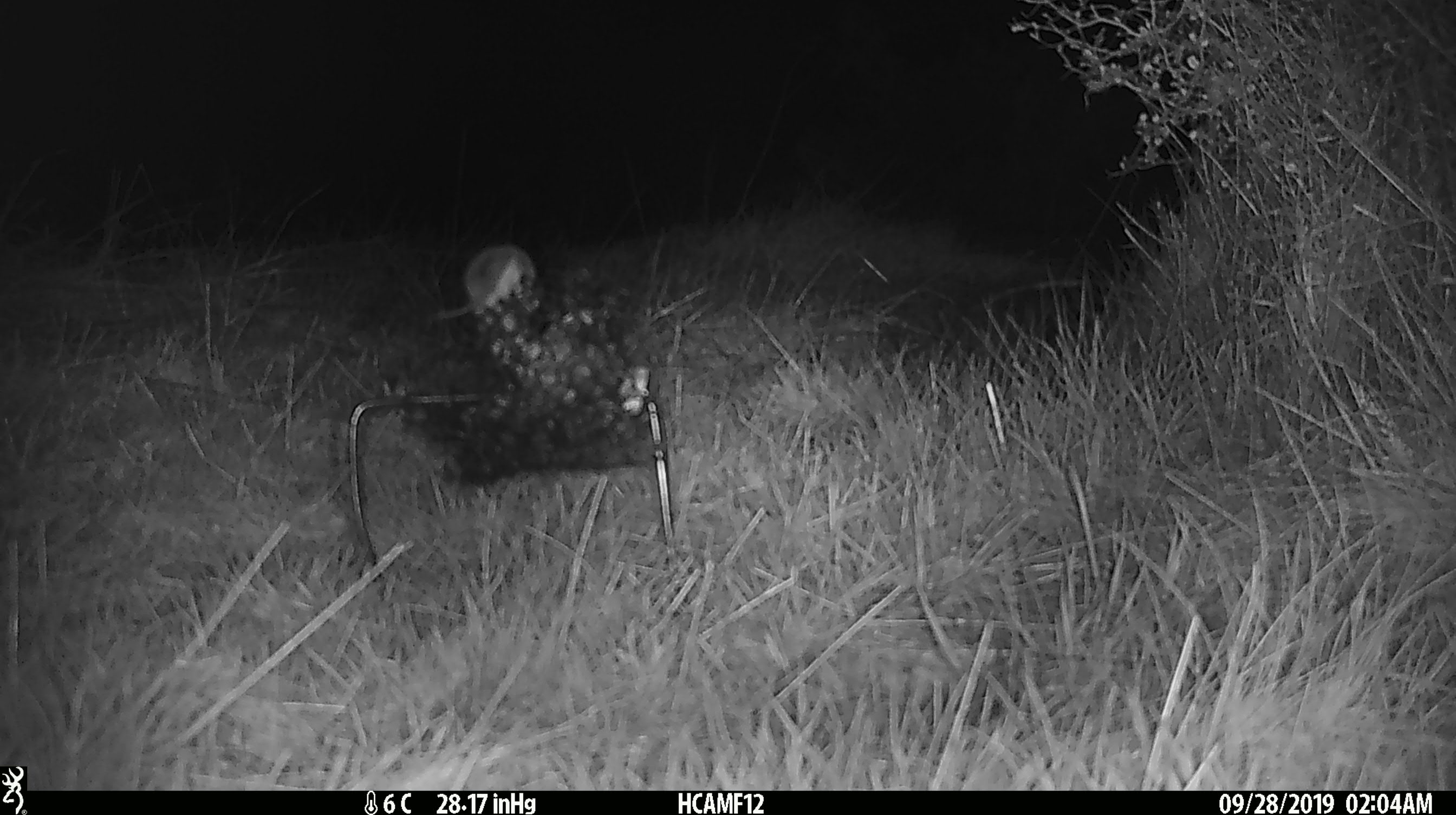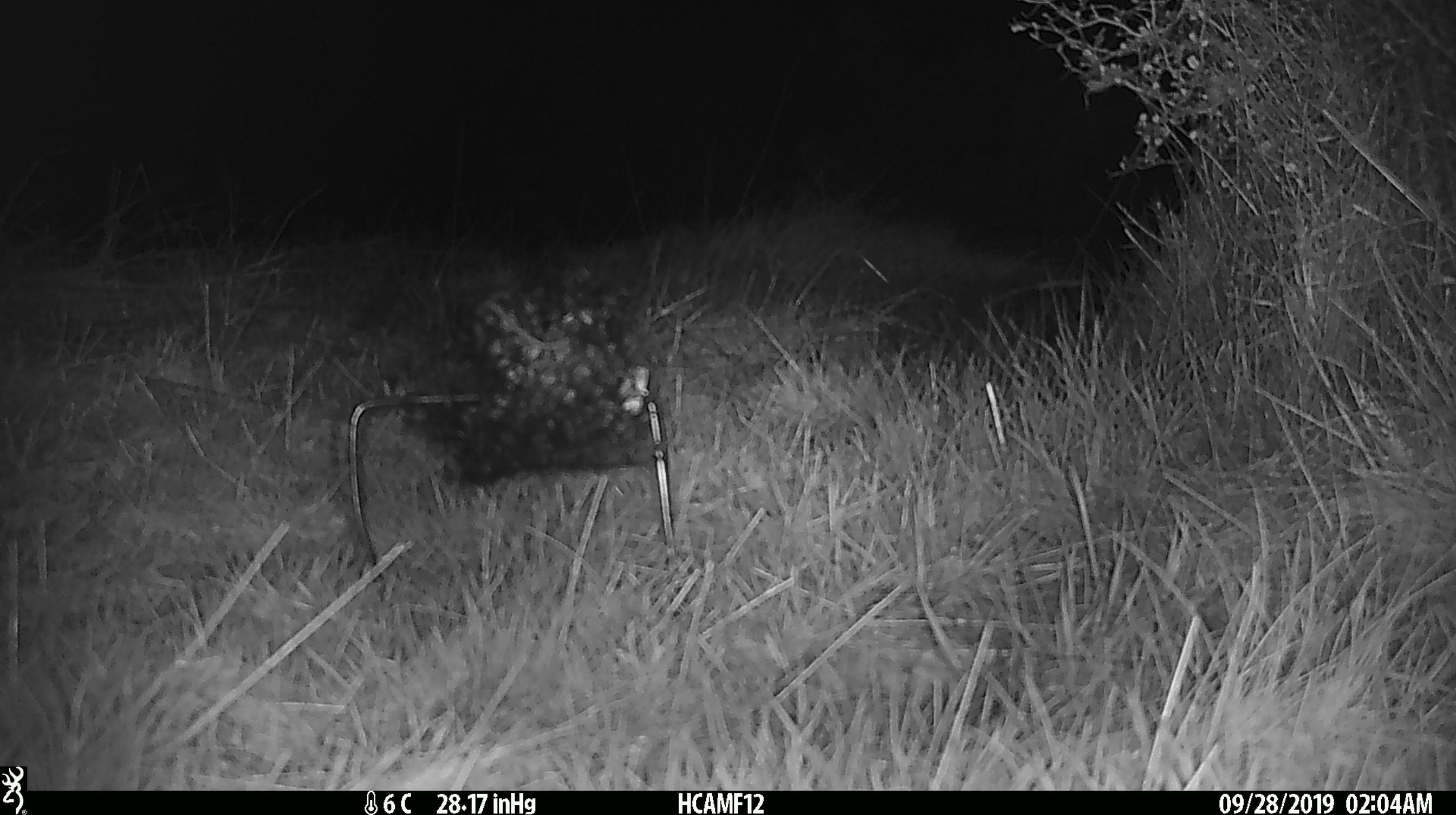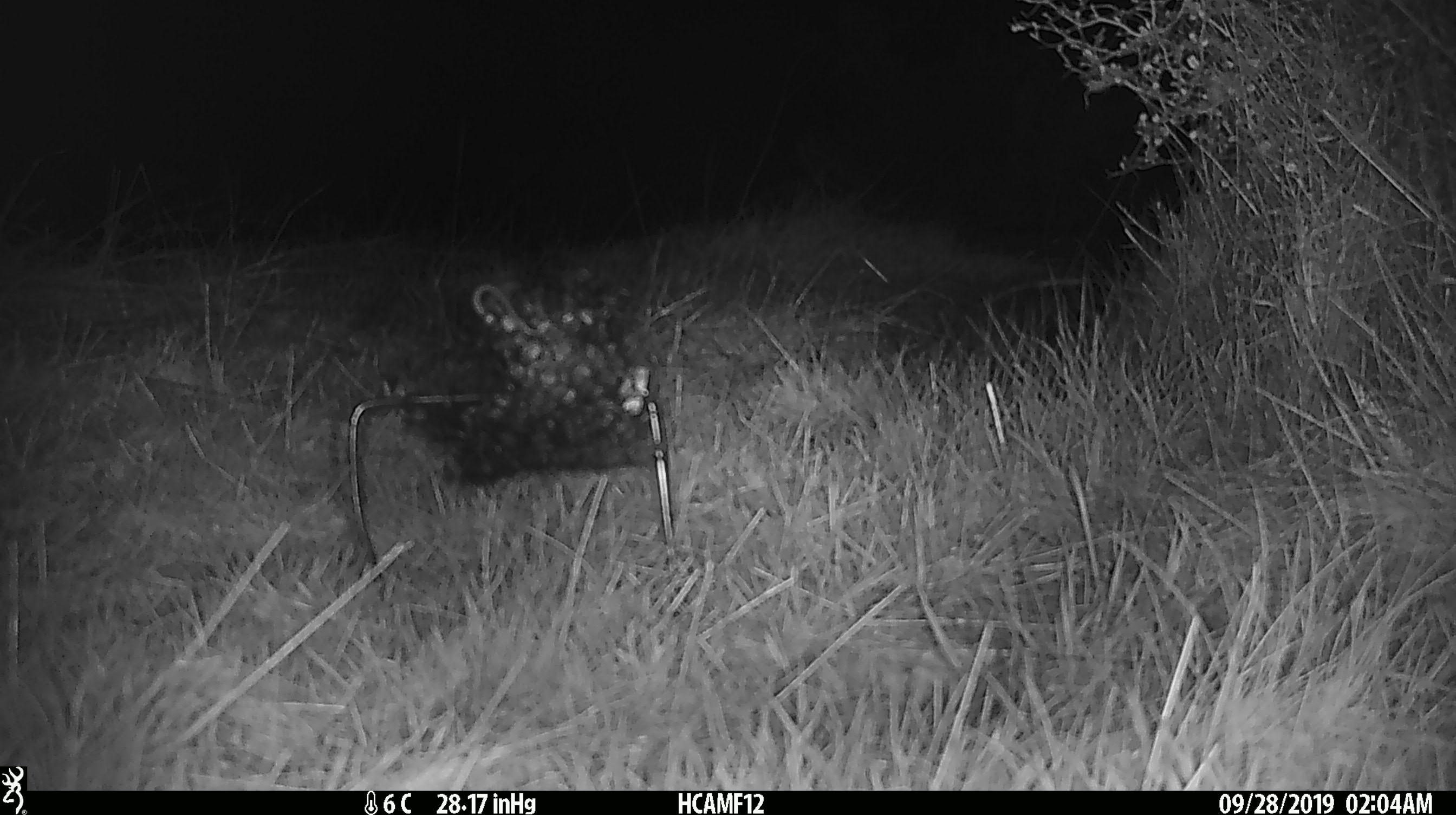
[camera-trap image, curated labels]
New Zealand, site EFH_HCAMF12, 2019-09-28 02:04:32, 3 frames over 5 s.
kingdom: Animalia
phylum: Chordata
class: Mammalia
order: Rodentia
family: Muridae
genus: Mus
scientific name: Mus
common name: mouse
Mouse (Mus).